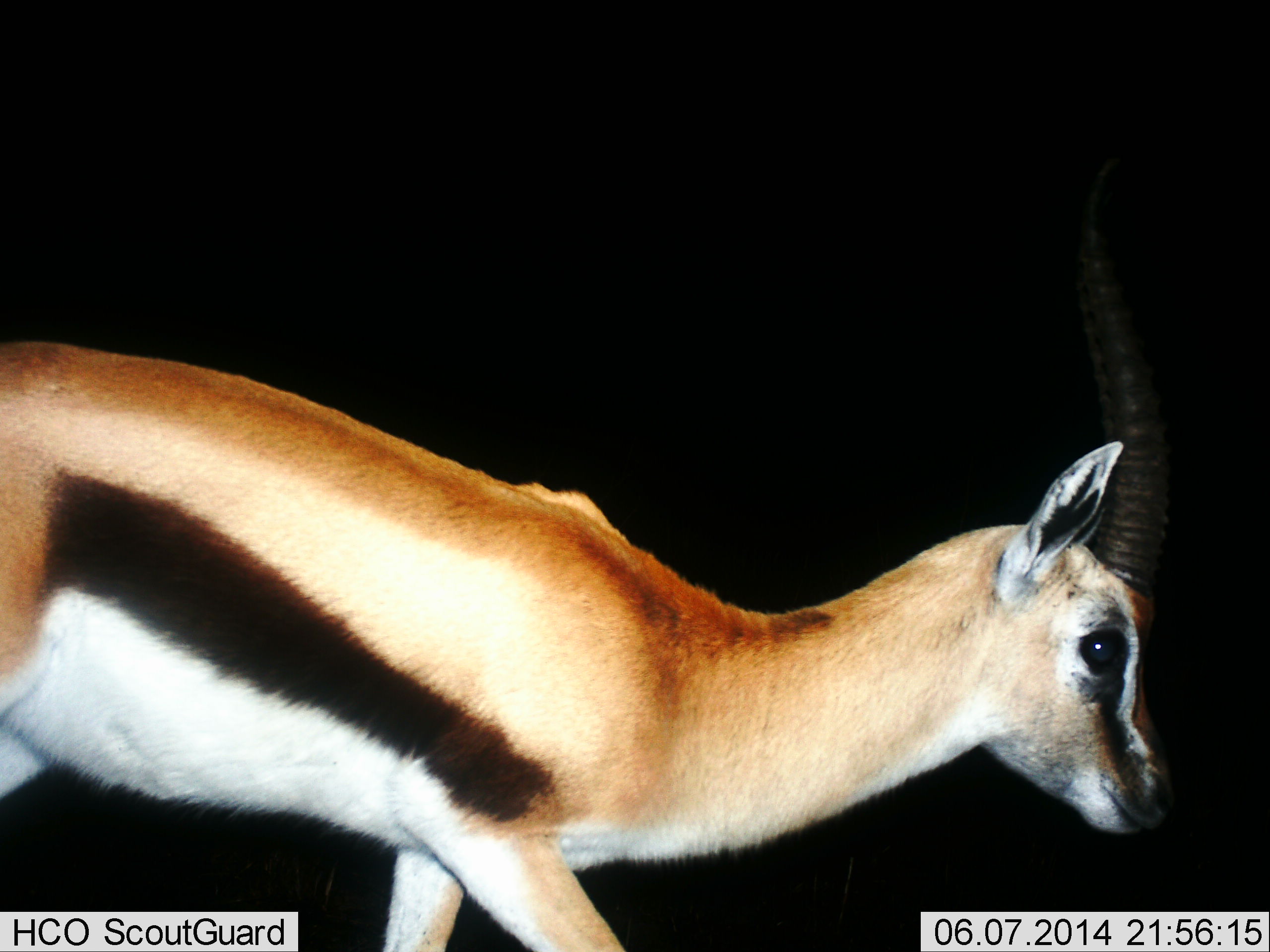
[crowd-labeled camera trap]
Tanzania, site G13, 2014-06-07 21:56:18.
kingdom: Animalia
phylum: Chordata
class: Mammalia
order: Artiodactyla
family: Bovidae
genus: Eudorcas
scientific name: Eudorcas thomsonii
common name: thomson's gazelle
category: gazellethomsons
Gazellethomsons (thomson's gazelle) (Eudorcas thomsonii), count 1. Behavior (volunteer vote fractions): standing 60%, resting 0%, moving 40%, interacting 0%. Young present (vote fraction): 0%. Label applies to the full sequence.